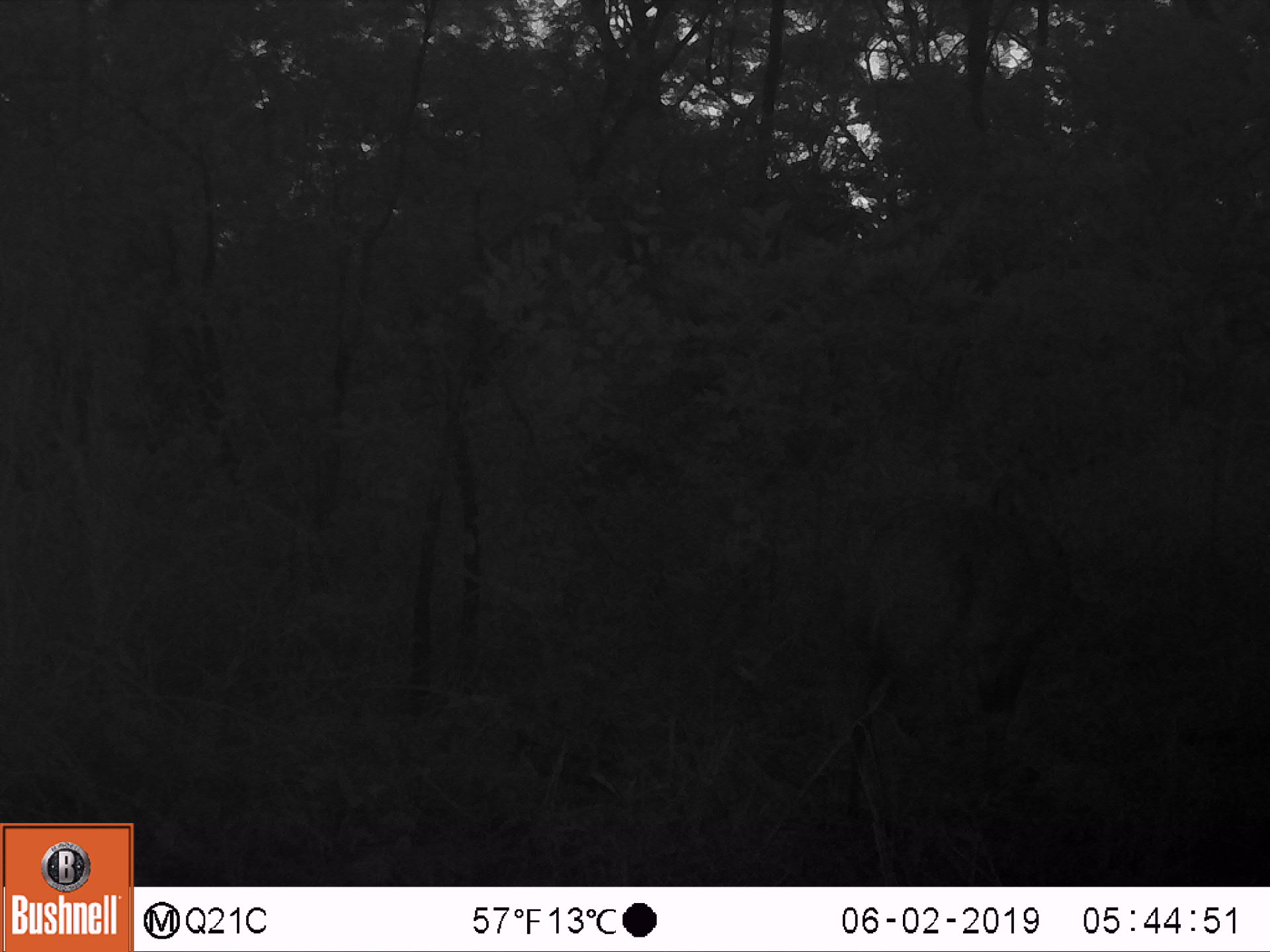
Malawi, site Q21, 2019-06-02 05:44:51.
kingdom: Animalia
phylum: Chordata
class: Mammalia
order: Artiodactyla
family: Bovidae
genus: Tragelaphus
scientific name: Tragelaphus sylvaticus sylvaticus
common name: cape bushbuck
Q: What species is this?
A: Cape bushbuck (Tragelaphus sylvaticus sylvaticus).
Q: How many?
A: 1.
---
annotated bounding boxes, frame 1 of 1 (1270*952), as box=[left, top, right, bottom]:
cape bushbuck: box=[838, 467, 1088, 836]